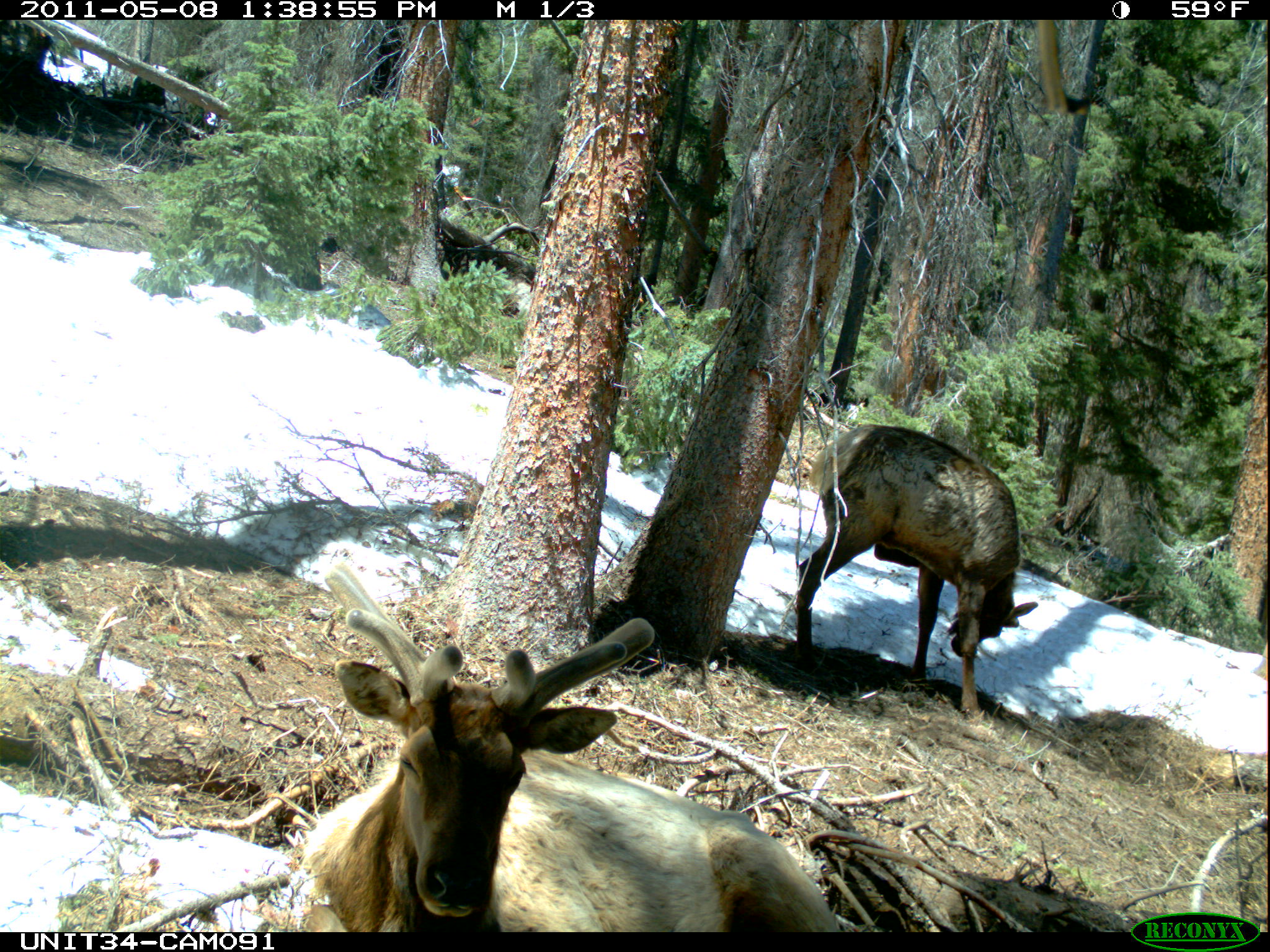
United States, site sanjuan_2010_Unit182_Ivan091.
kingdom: Animalia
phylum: Chordata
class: Mammalia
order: Artiodactyla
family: Cervidae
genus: Cervus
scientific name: Cervus elaphus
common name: red deer